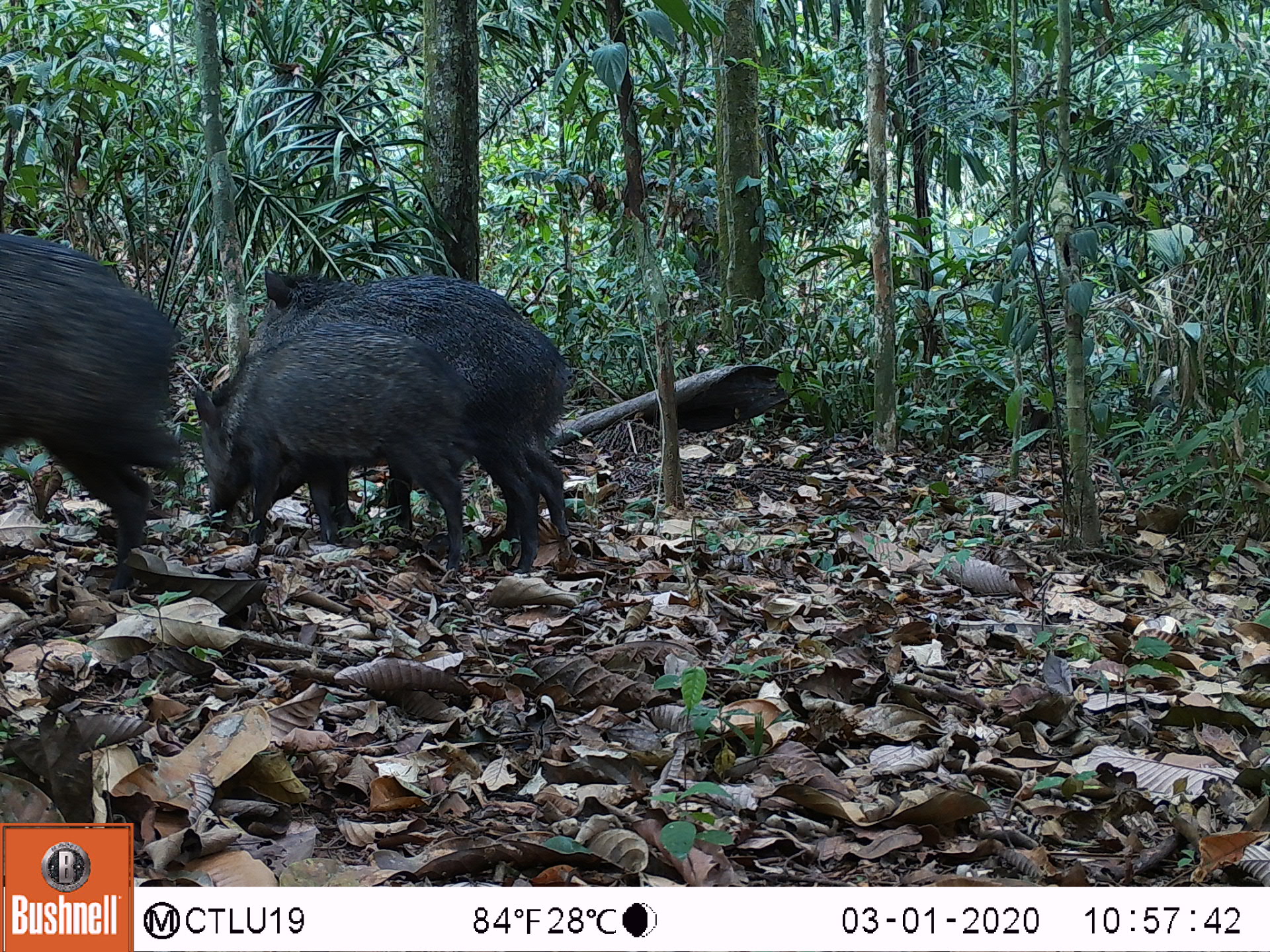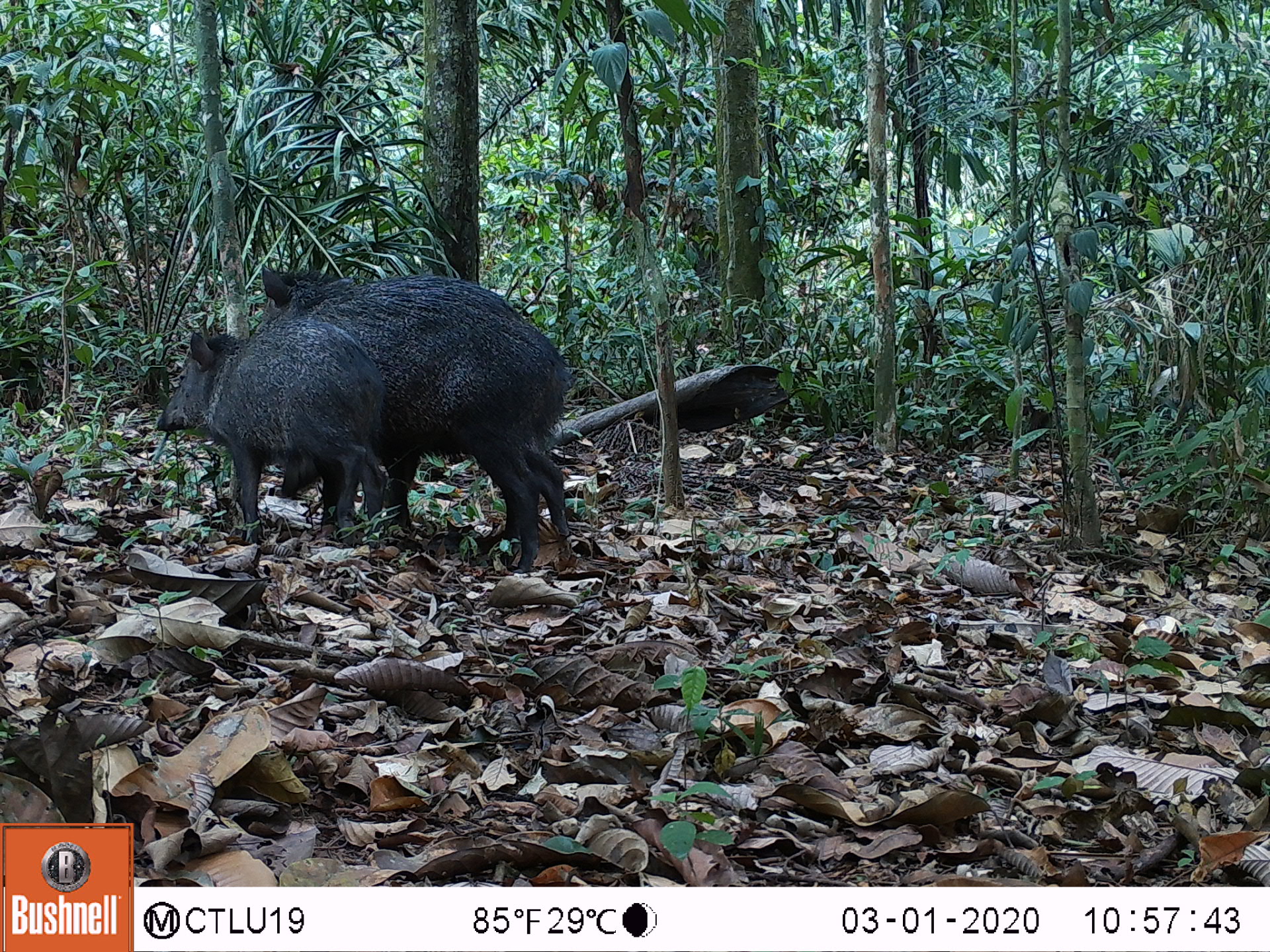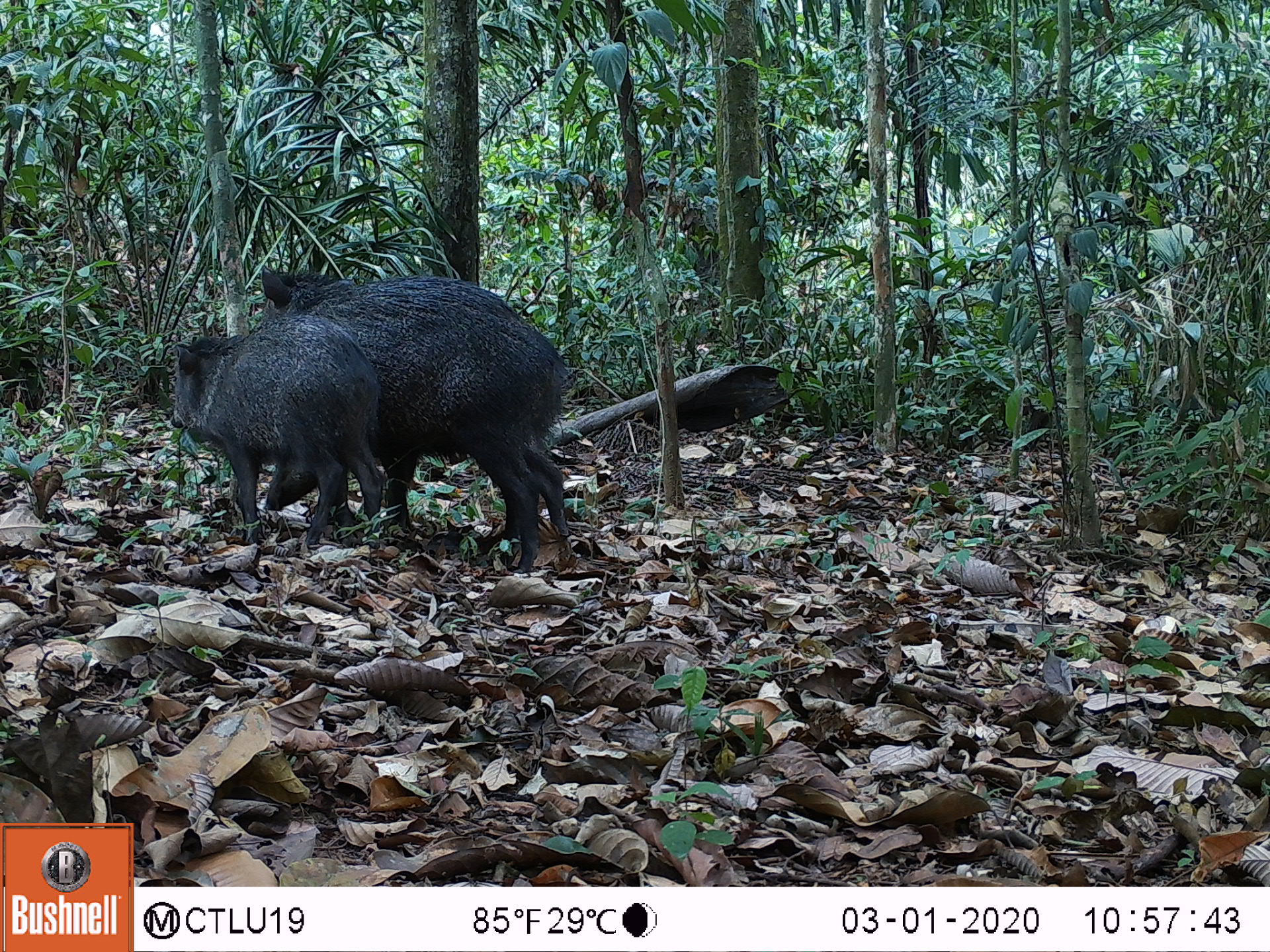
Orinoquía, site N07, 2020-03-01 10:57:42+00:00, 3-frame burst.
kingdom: Animalia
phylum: Chordata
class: Mammalia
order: Artiodactyla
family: Tayassuidae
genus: Pecari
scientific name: Pecari tajacu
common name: collared peccary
Collared peccary (Pecari tajacu).